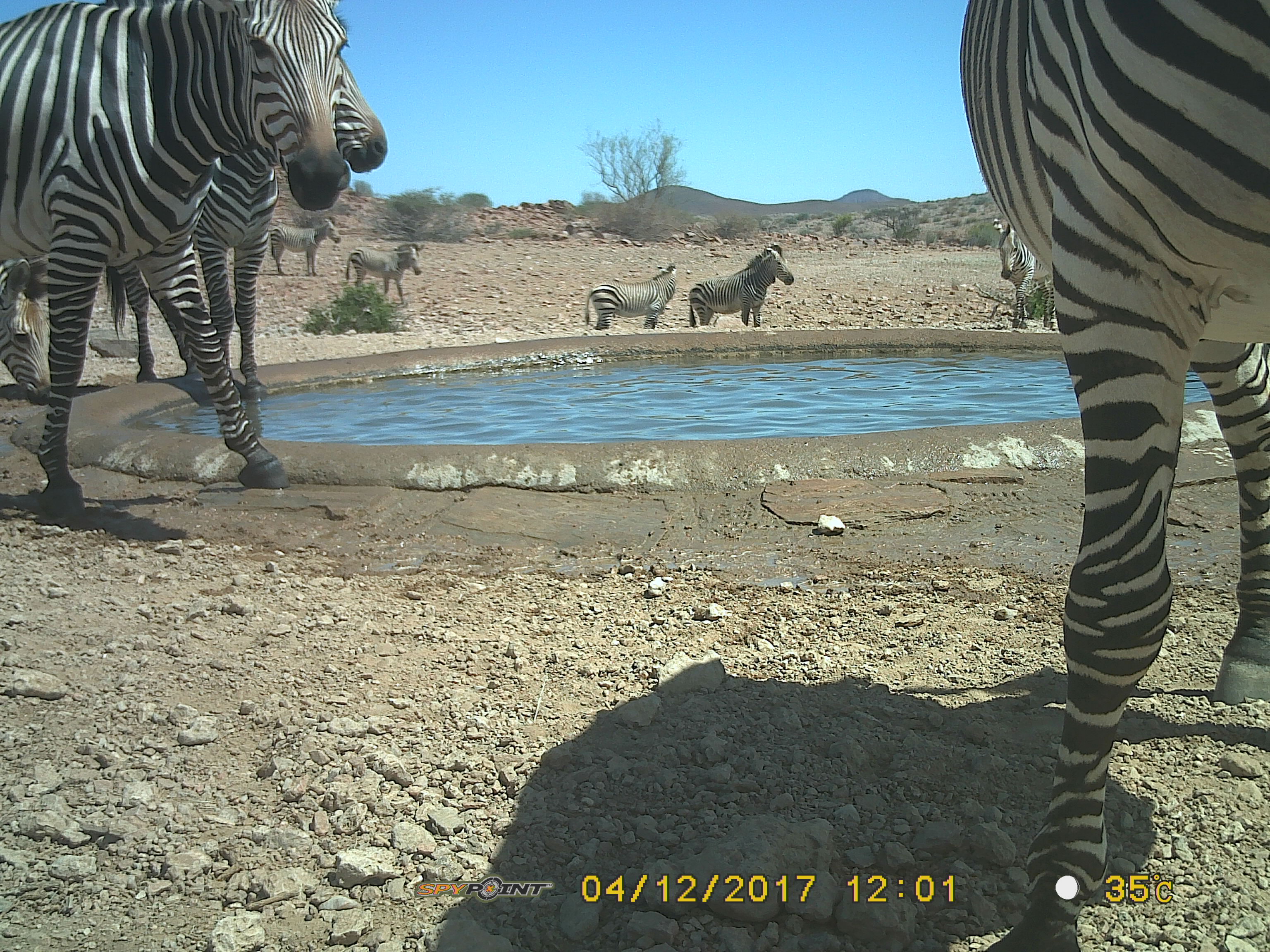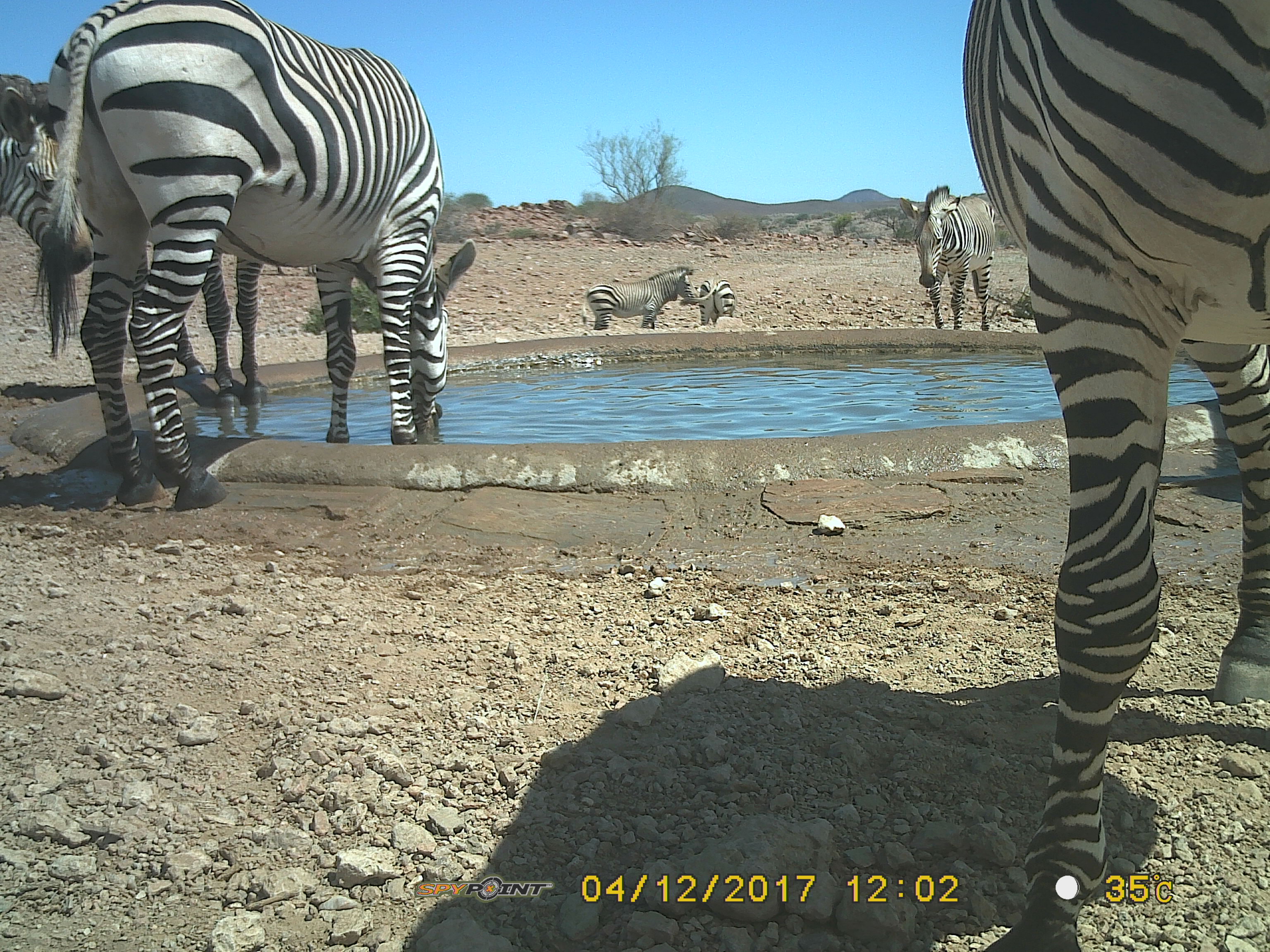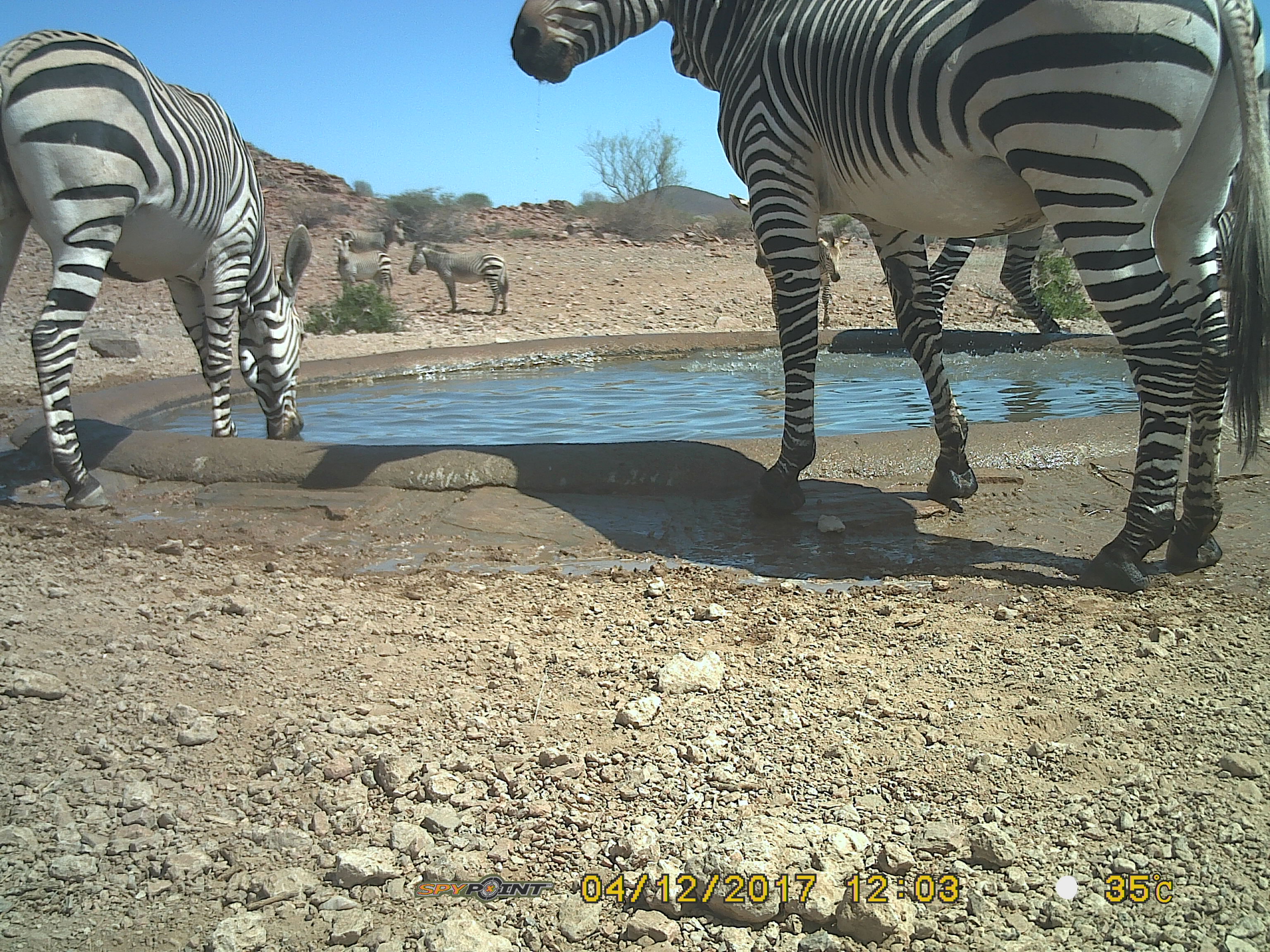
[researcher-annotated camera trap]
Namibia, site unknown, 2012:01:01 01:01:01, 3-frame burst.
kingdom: Animalia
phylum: Chordata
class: Mammalia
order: Perissodactyla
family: Equidae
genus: Equus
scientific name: Equus zebra hartmannae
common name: hartmann's mountain zebra